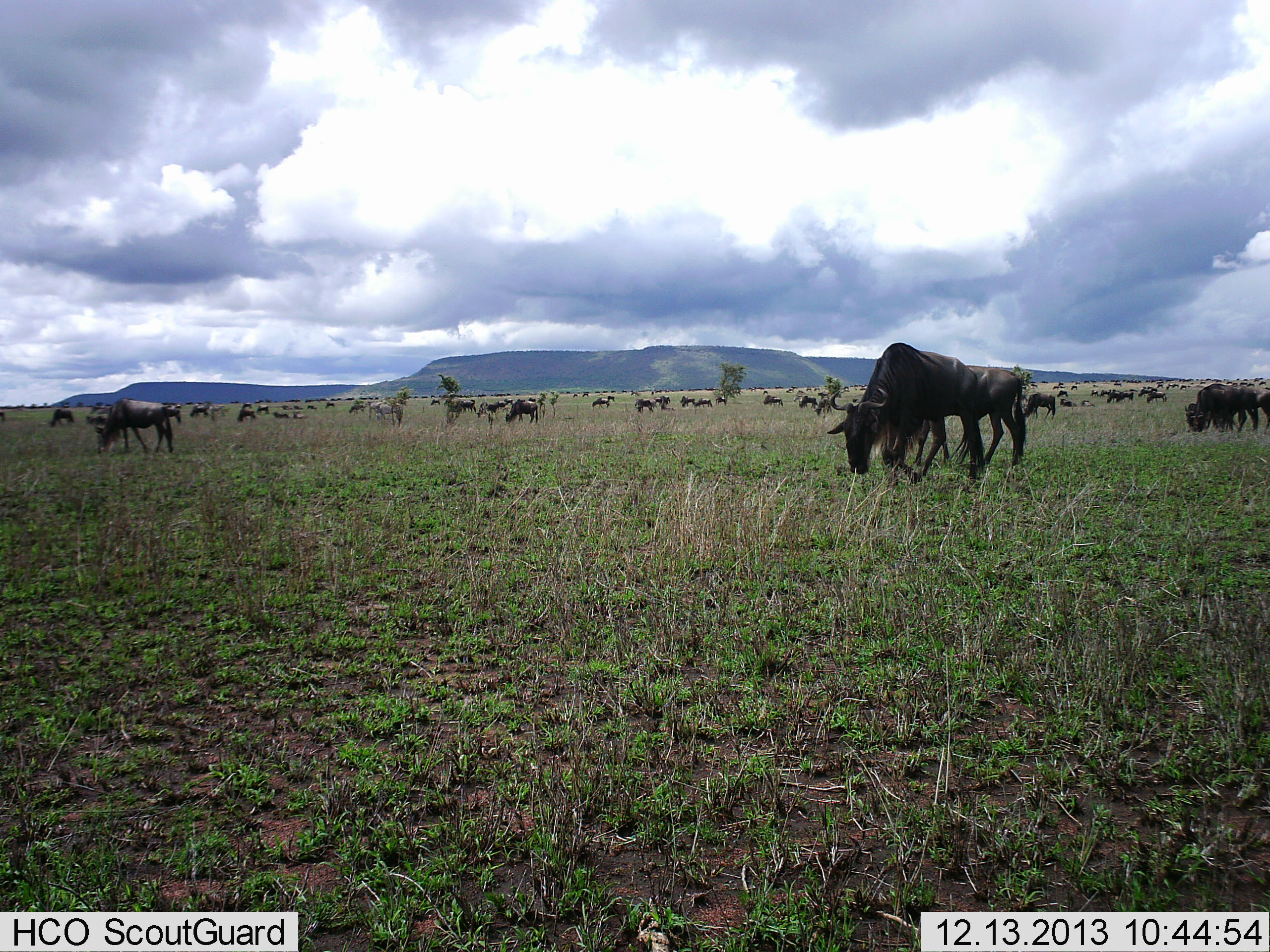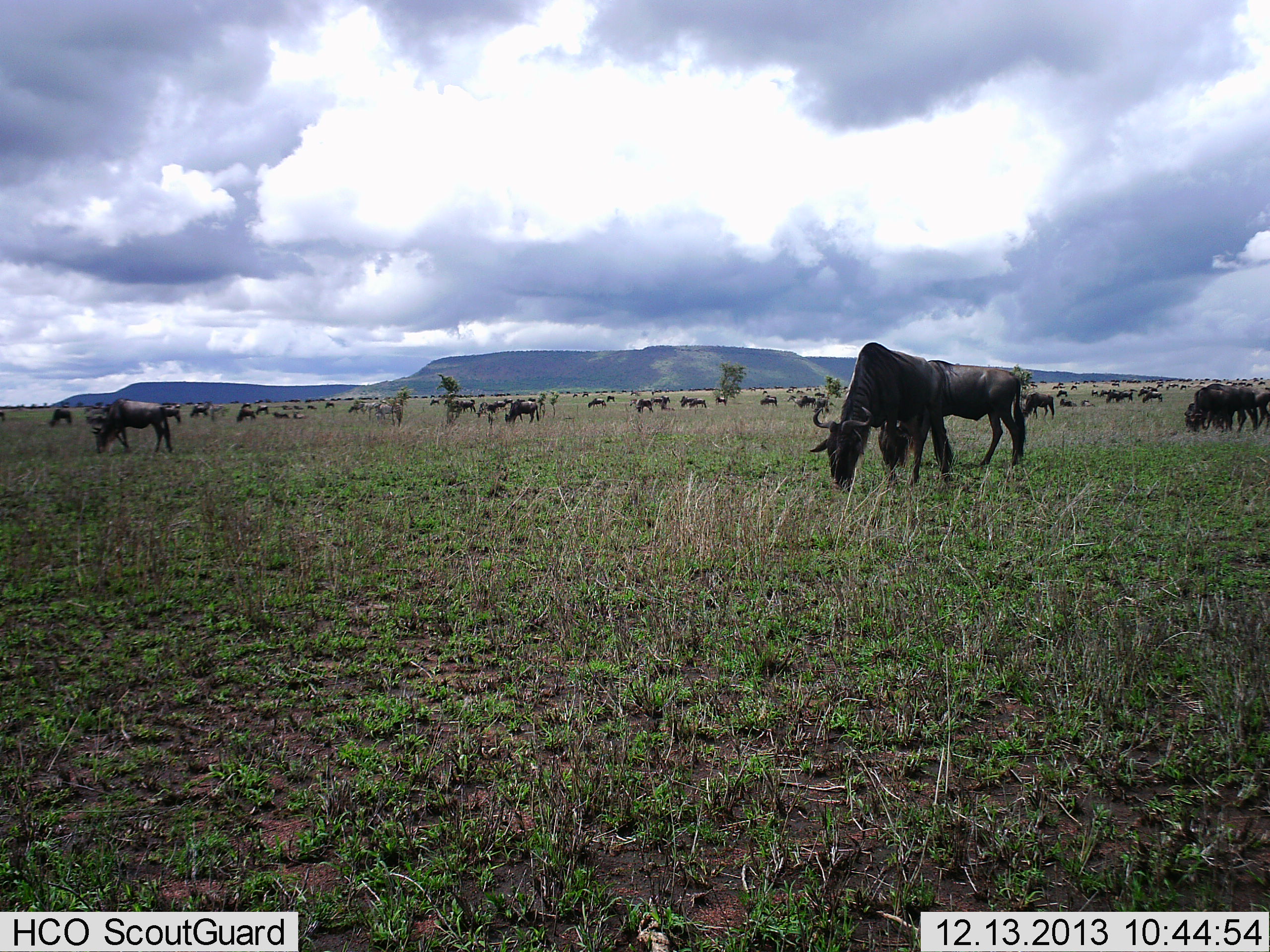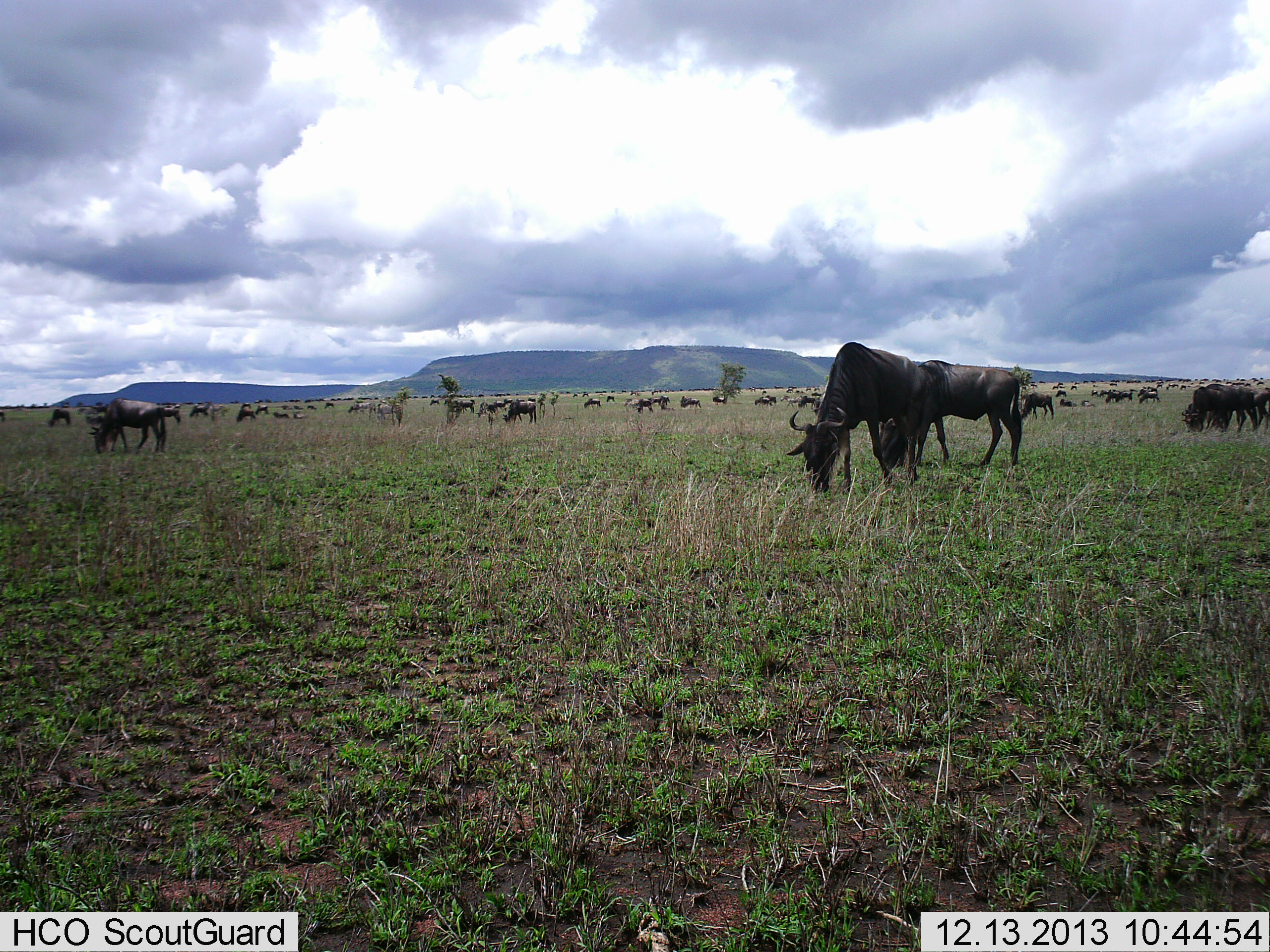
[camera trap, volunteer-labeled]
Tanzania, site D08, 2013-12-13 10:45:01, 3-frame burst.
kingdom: Animalia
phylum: Chordata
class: Mammalia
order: Artiodactyla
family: Bovidae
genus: Connochaetes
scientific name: Connochaetes taurinus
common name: blue wildebeest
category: wildebeest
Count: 11-50.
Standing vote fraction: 50%.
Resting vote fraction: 0%.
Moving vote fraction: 50%.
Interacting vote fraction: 0%.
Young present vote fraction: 0%.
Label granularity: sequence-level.